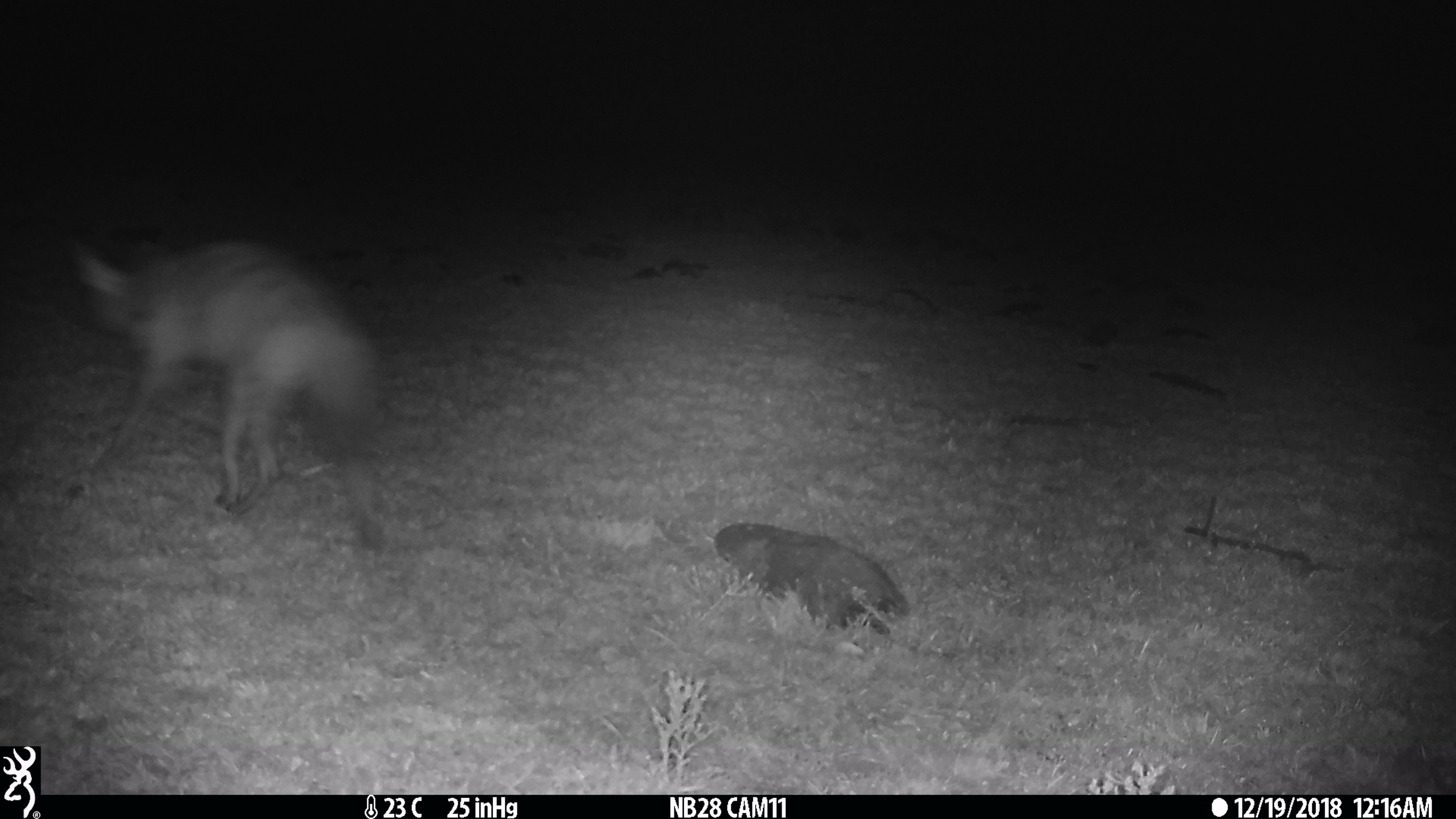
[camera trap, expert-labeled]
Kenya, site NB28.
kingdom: Animalia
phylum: Chordata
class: Mammalia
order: Carnivora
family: Hyaenidae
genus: Proteles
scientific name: Proteles cristatus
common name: aardwolf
Aardwolf (Proteles cristatus).